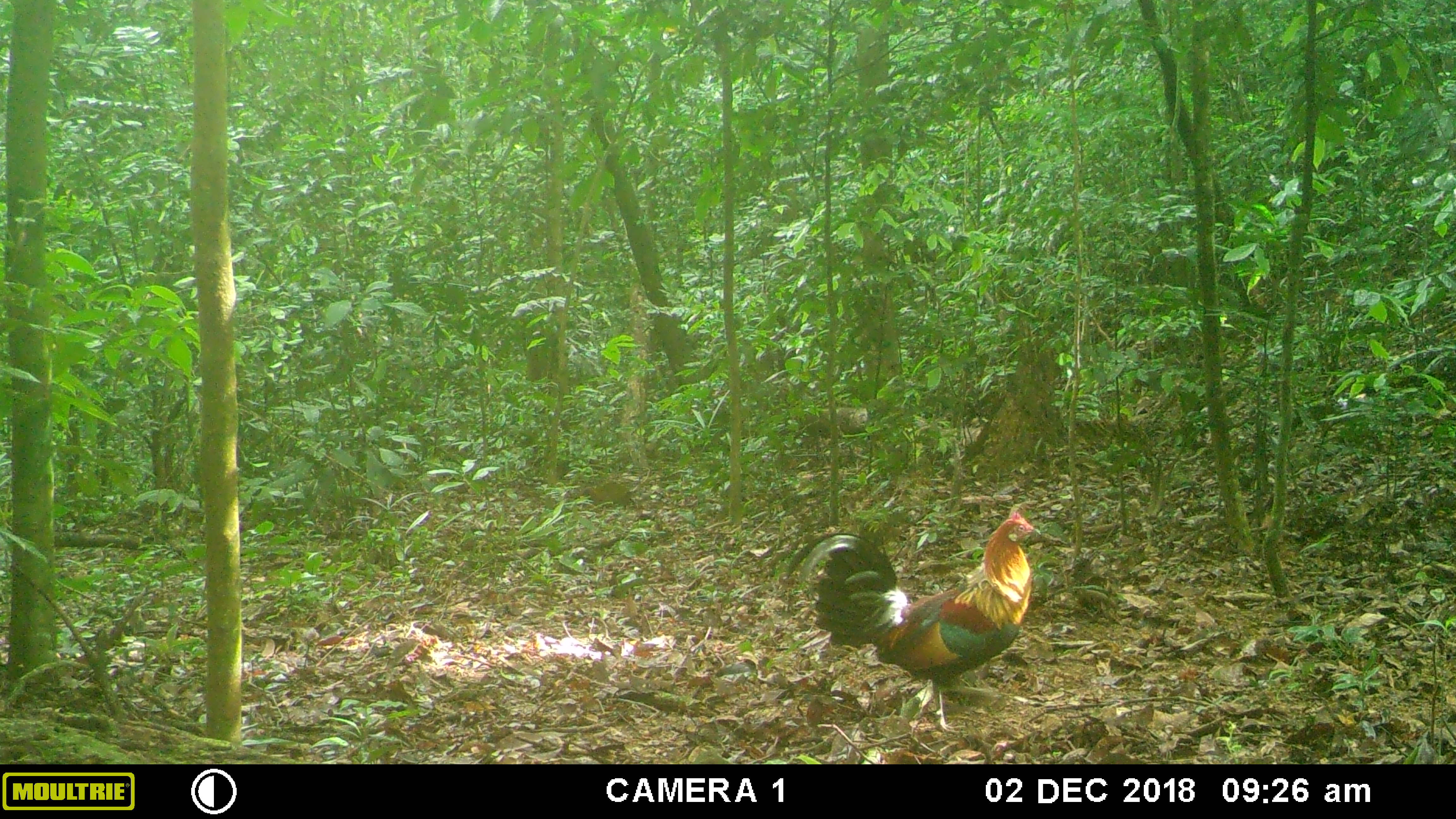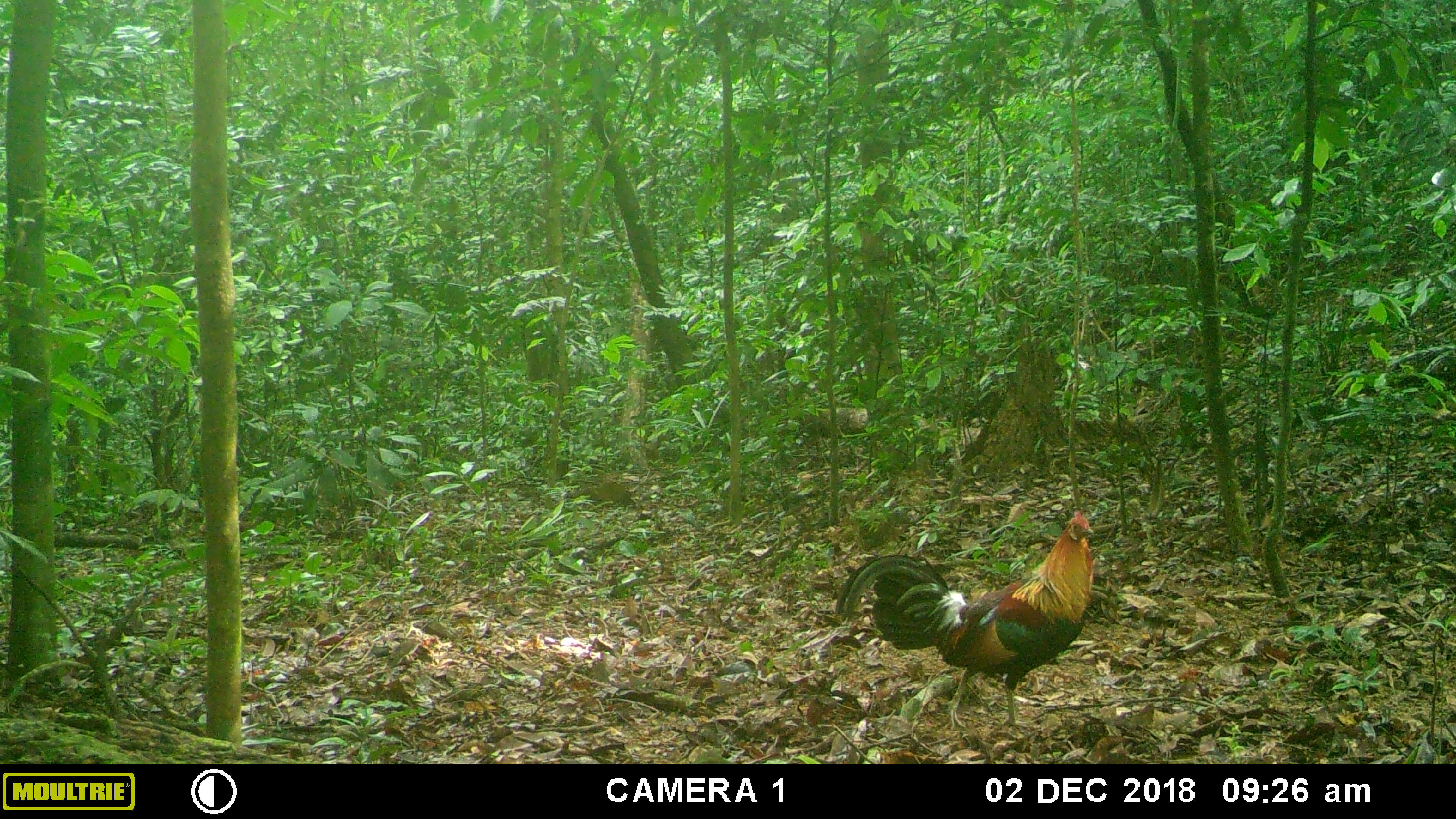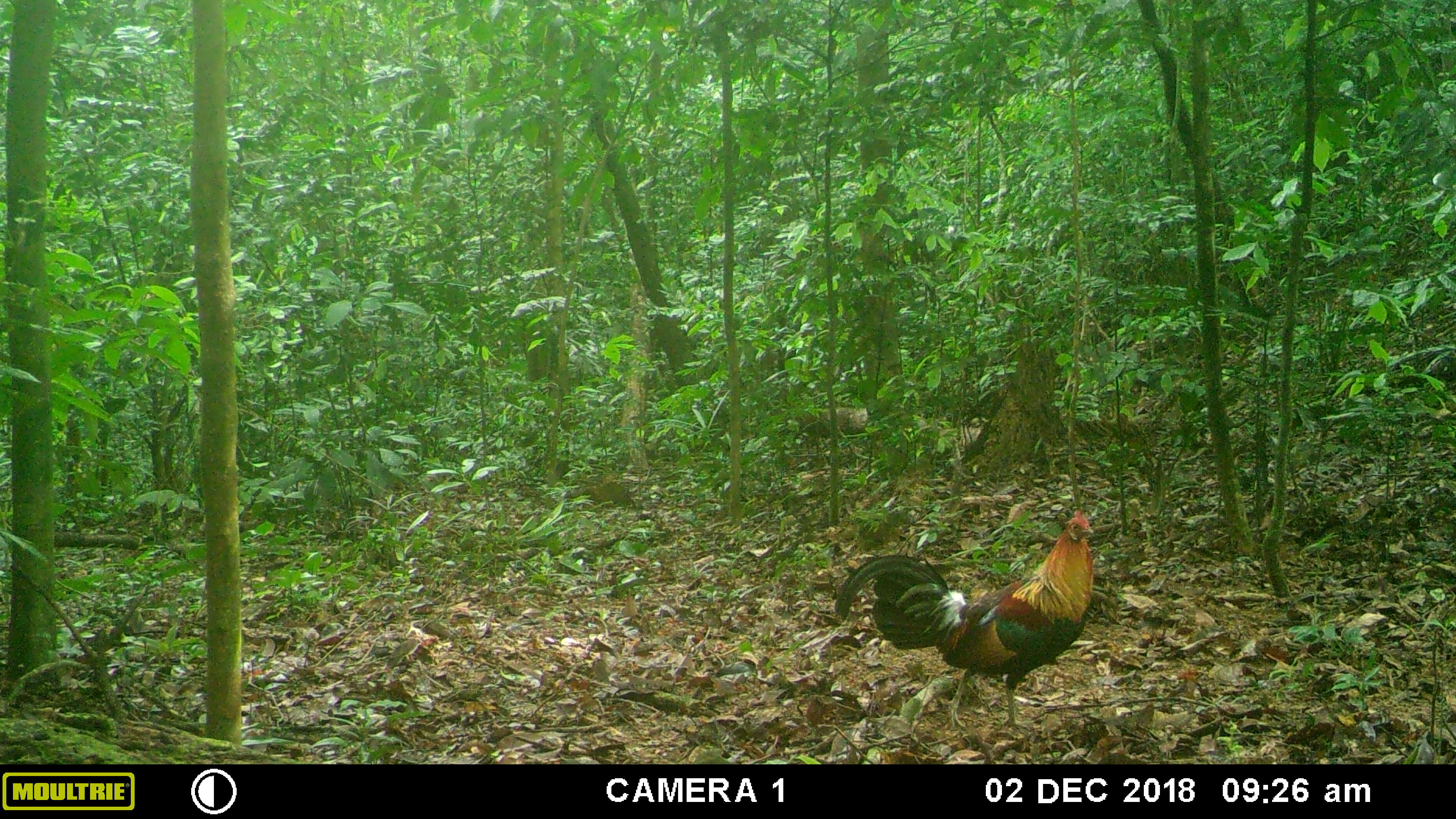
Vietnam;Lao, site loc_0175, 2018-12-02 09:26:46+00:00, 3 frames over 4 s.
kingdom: Animalia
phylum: Chordata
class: Aves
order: Galliformes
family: Phasianidae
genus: Gallus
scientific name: Gallus gallus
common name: red junglefowl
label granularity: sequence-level